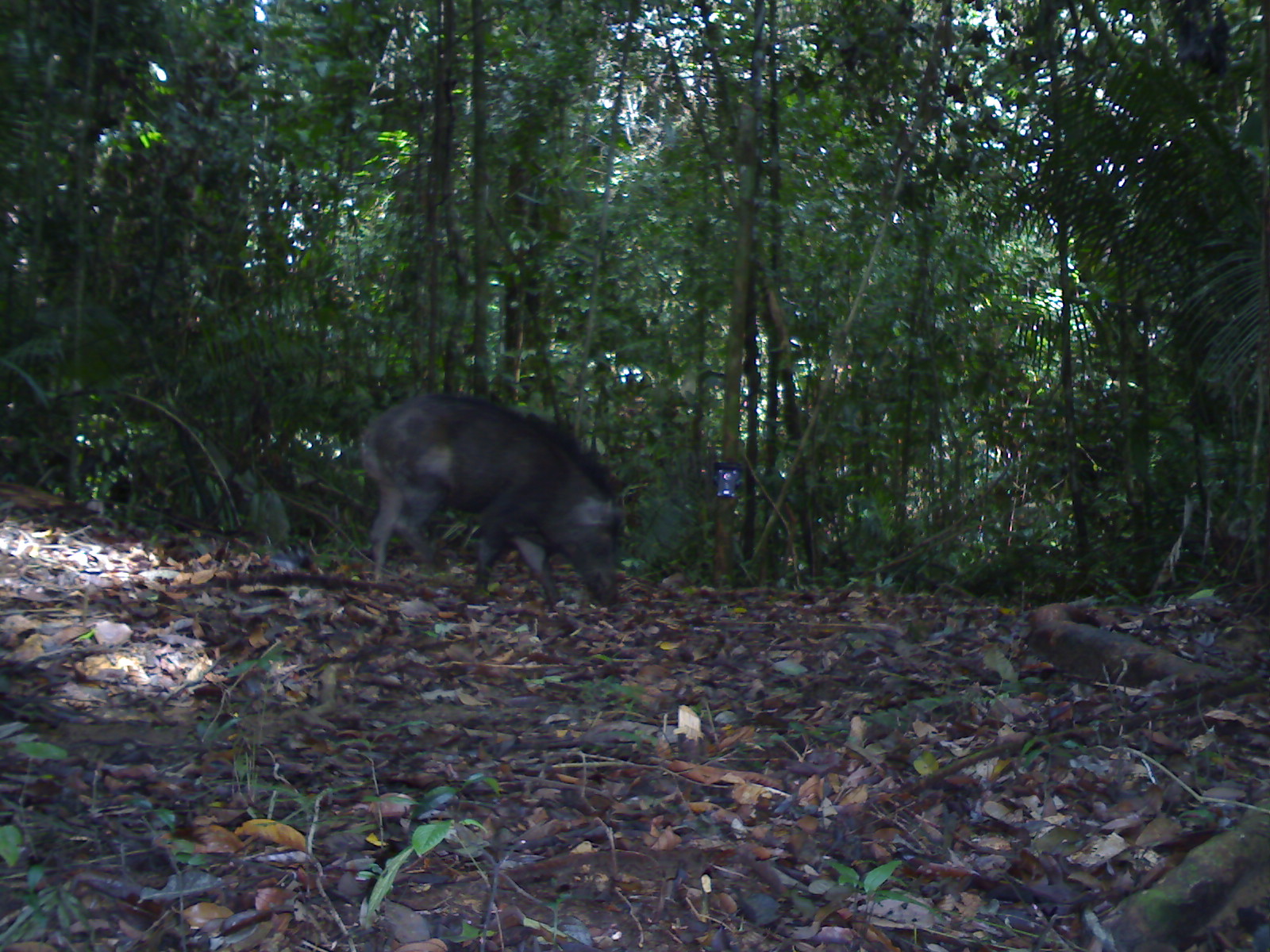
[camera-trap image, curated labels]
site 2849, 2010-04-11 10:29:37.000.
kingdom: Animalia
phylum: Chordata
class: Mammalia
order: Artiodactyla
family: Suidae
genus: Sus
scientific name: Sus scrofa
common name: wild boar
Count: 1.